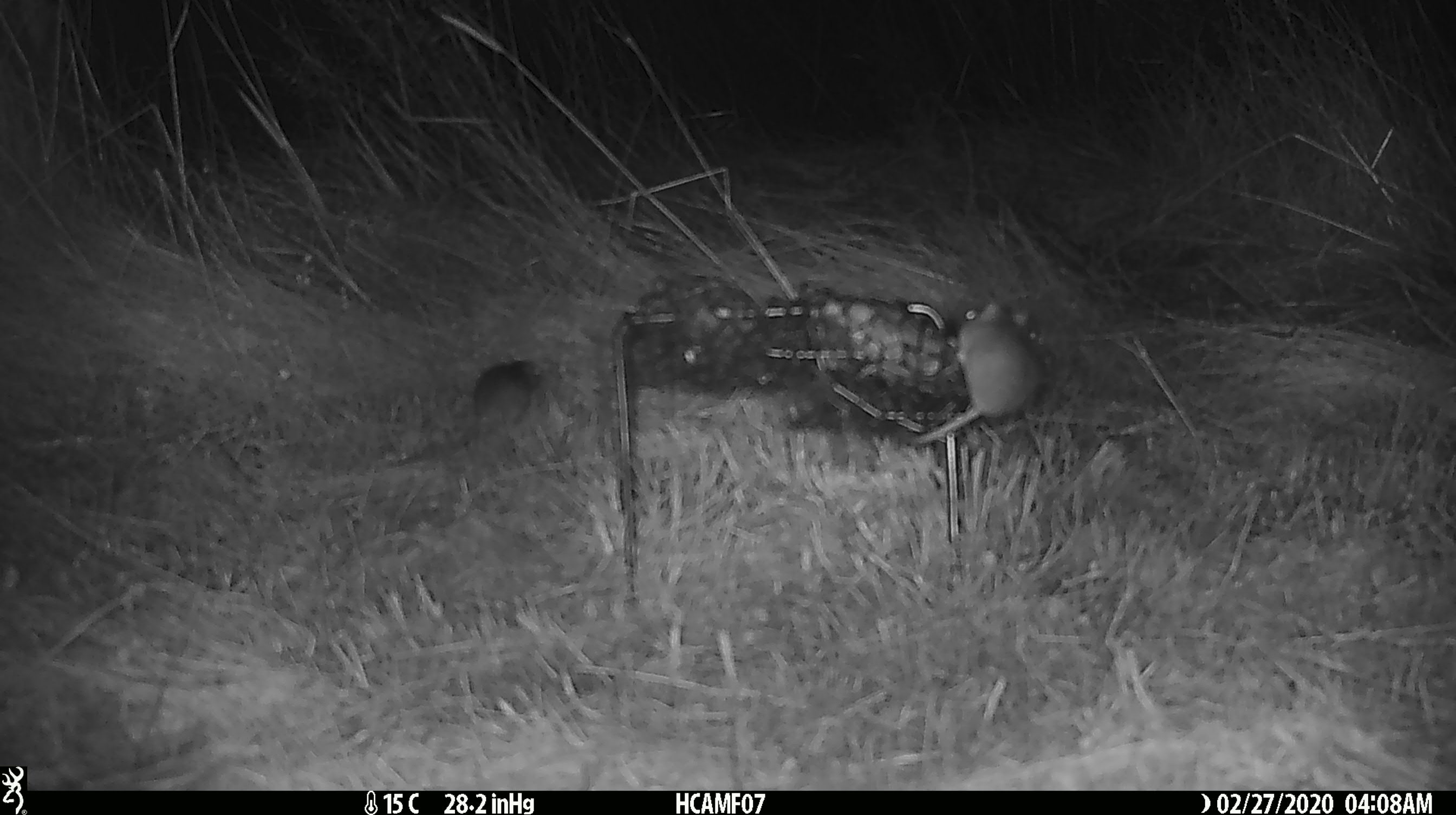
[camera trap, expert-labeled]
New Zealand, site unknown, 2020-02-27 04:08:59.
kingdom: Animalia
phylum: Chordata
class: Mammalia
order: Rodentia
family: Muridae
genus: Mus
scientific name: Mus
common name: mouse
Mouse (Mus).